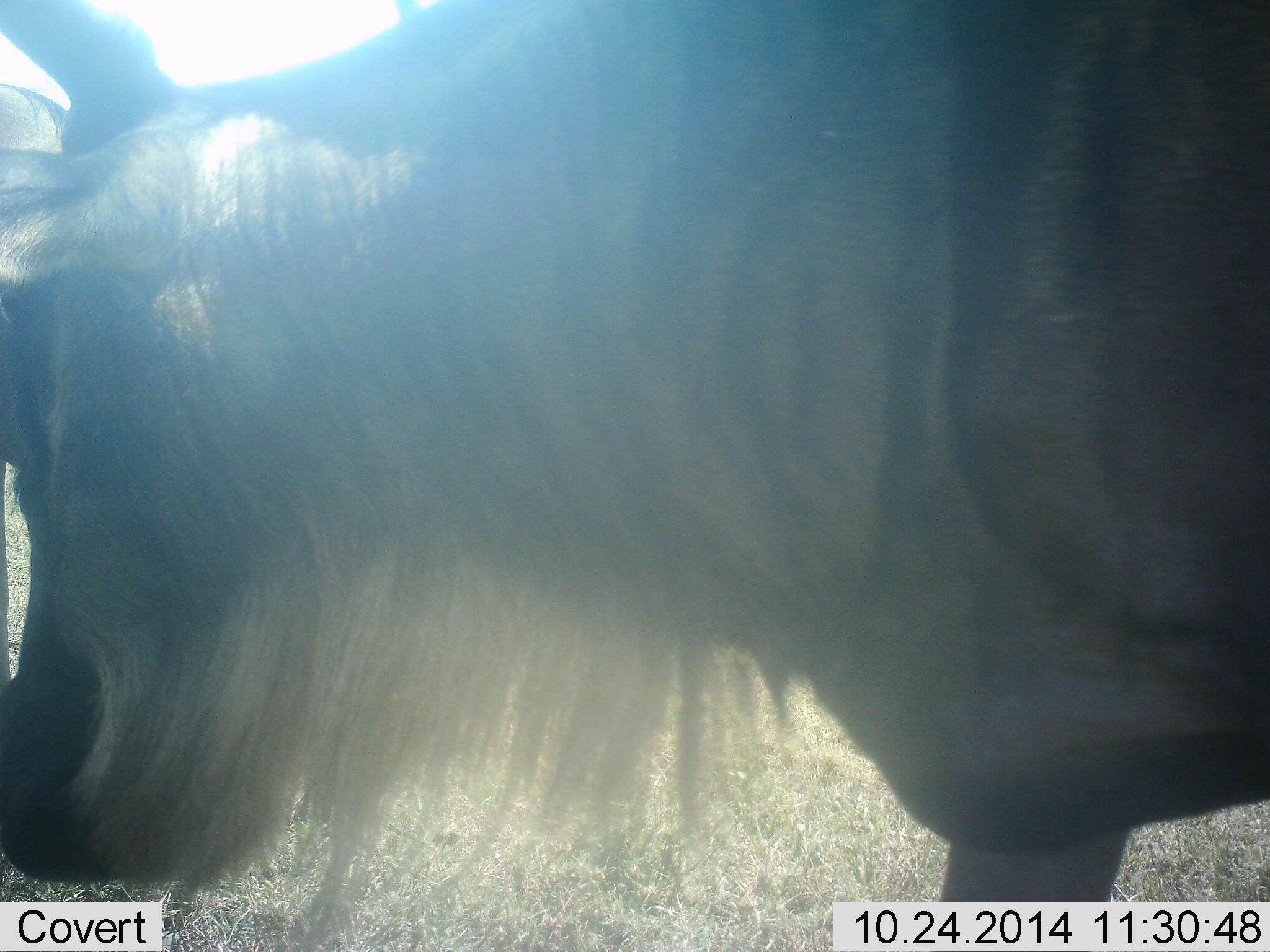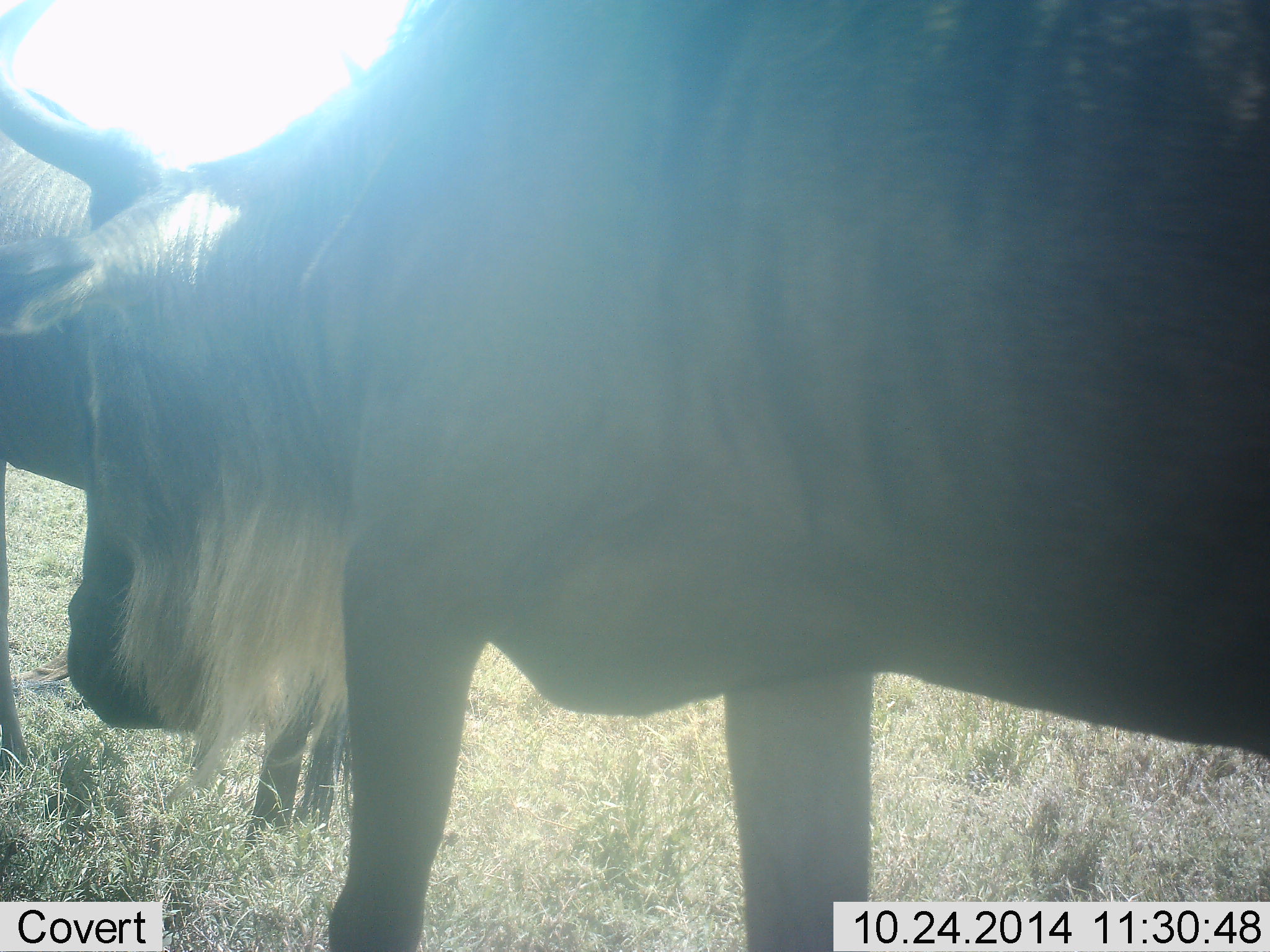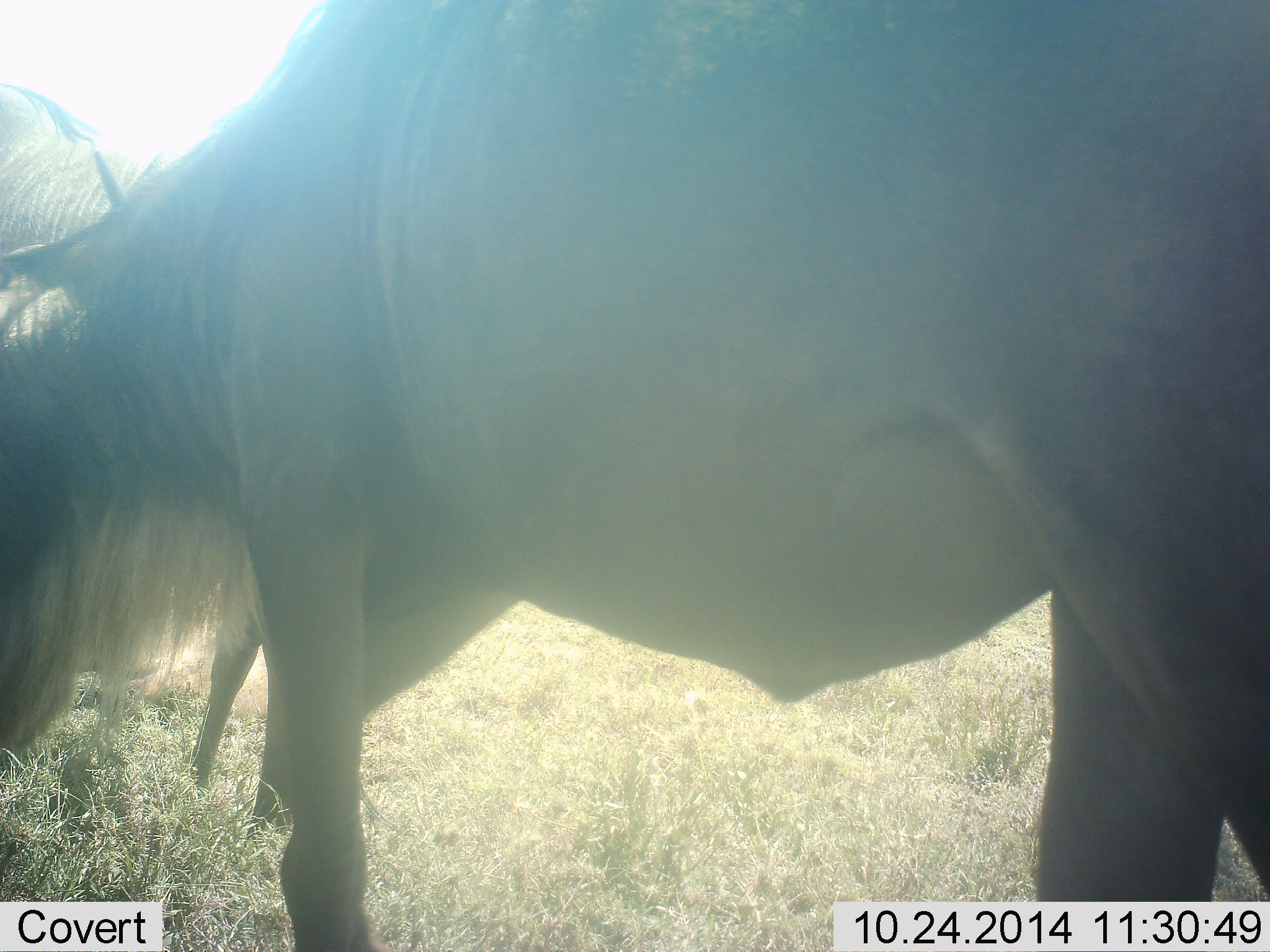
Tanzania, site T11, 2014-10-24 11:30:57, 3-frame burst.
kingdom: Animalia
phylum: Chordata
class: Mammalia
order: Artiodactyla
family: Bovidae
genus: Connochaetes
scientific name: Connochaetes taurinus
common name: blue wildebeest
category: wildebeest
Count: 2.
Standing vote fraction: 80%.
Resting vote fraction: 0%.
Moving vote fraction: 40%.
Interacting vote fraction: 0%.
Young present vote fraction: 0%.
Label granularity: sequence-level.